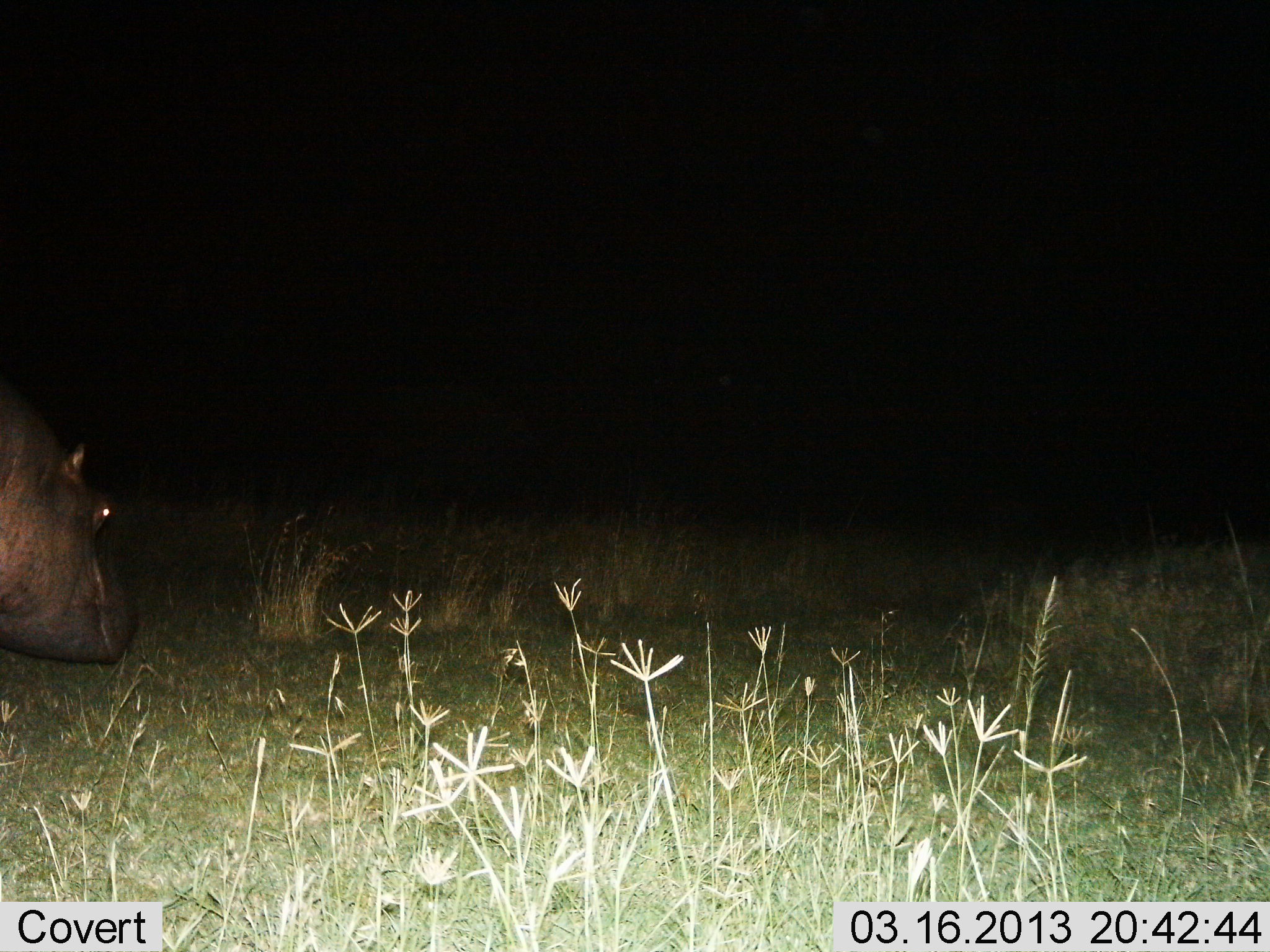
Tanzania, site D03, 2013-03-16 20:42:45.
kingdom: Animalia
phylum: Chordata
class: Mammalia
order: Artiodactyla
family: Hippopotamidae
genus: Hippopotamus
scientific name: Hippopotamus amphibius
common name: hippopotamus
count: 1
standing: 51%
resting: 0%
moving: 41%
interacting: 3%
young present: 0%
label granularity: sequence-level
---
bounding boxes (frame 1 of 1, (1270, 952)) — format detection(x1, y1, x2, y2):
animal: detection(0, 376, 146, 674)